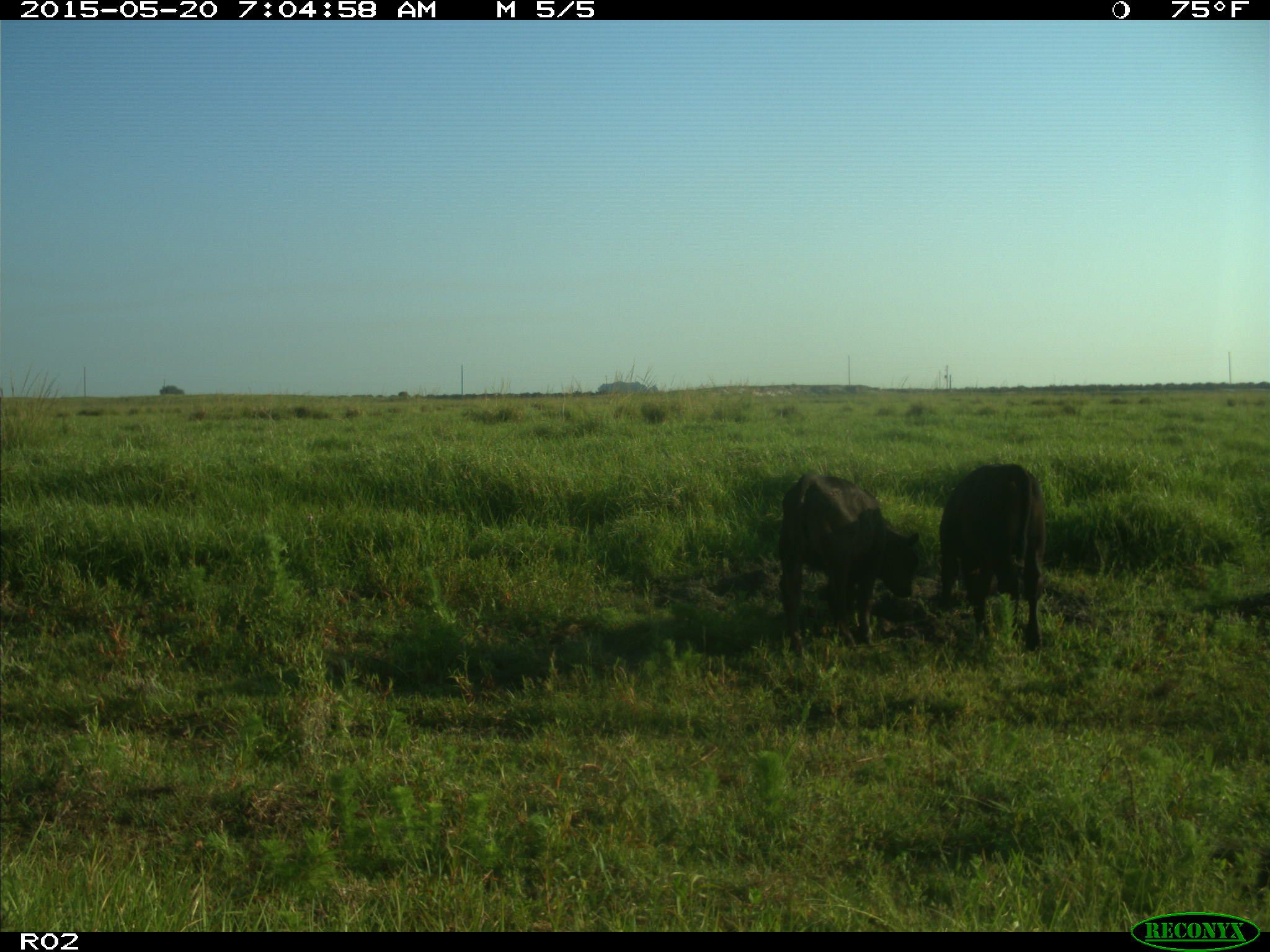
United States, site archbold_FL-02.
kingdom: Animalia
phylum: Chordata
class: Mammalia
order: Artiodactyla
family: Bovidae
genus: Bos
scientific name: Bos taurus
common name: domestic cow